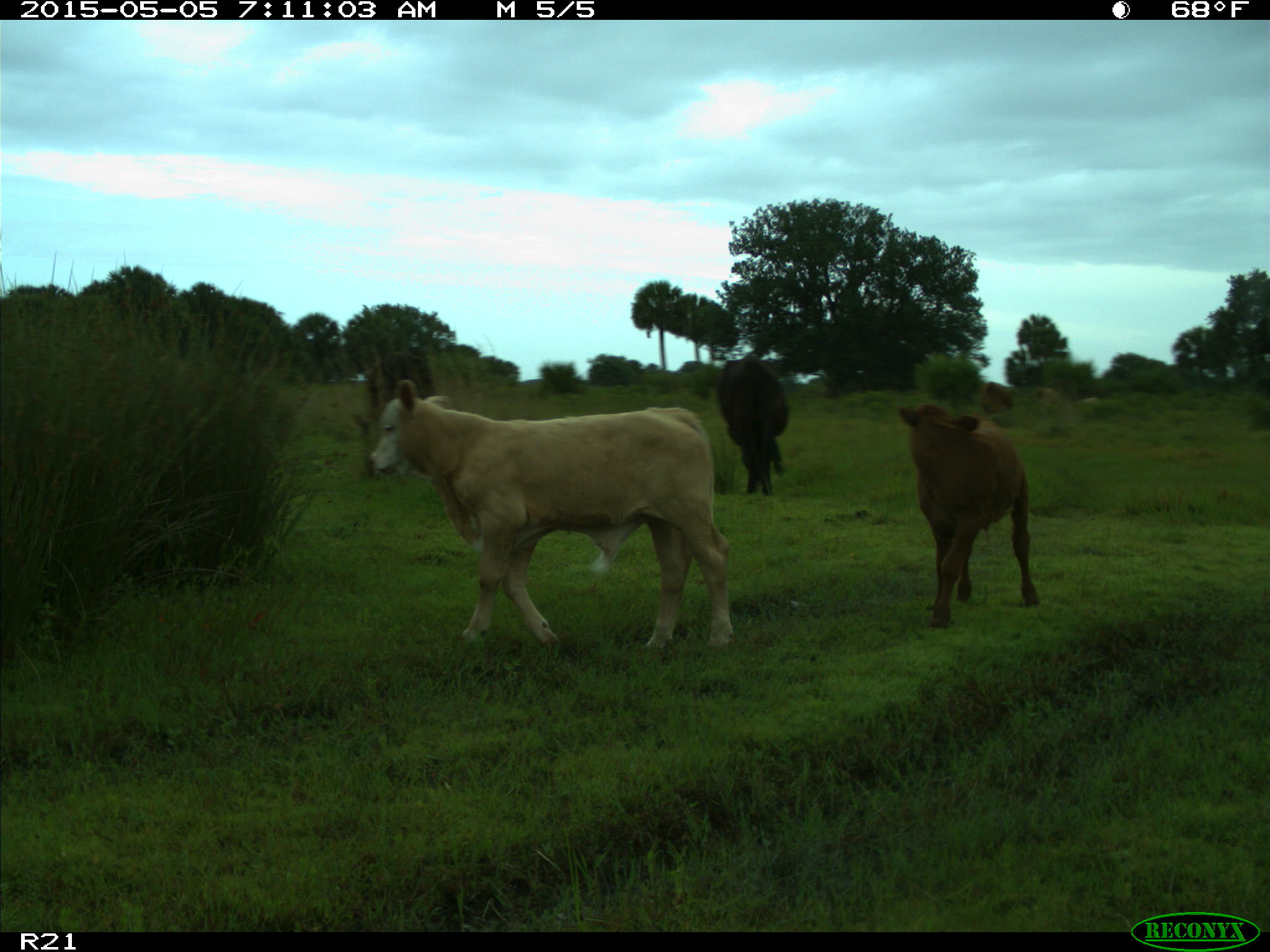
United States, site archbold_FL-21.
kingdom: Animalia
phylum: Chordata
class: Mammalia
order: Artiodactyla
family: Bovidae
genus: Bos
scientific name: Bos taurus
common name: domestic cow